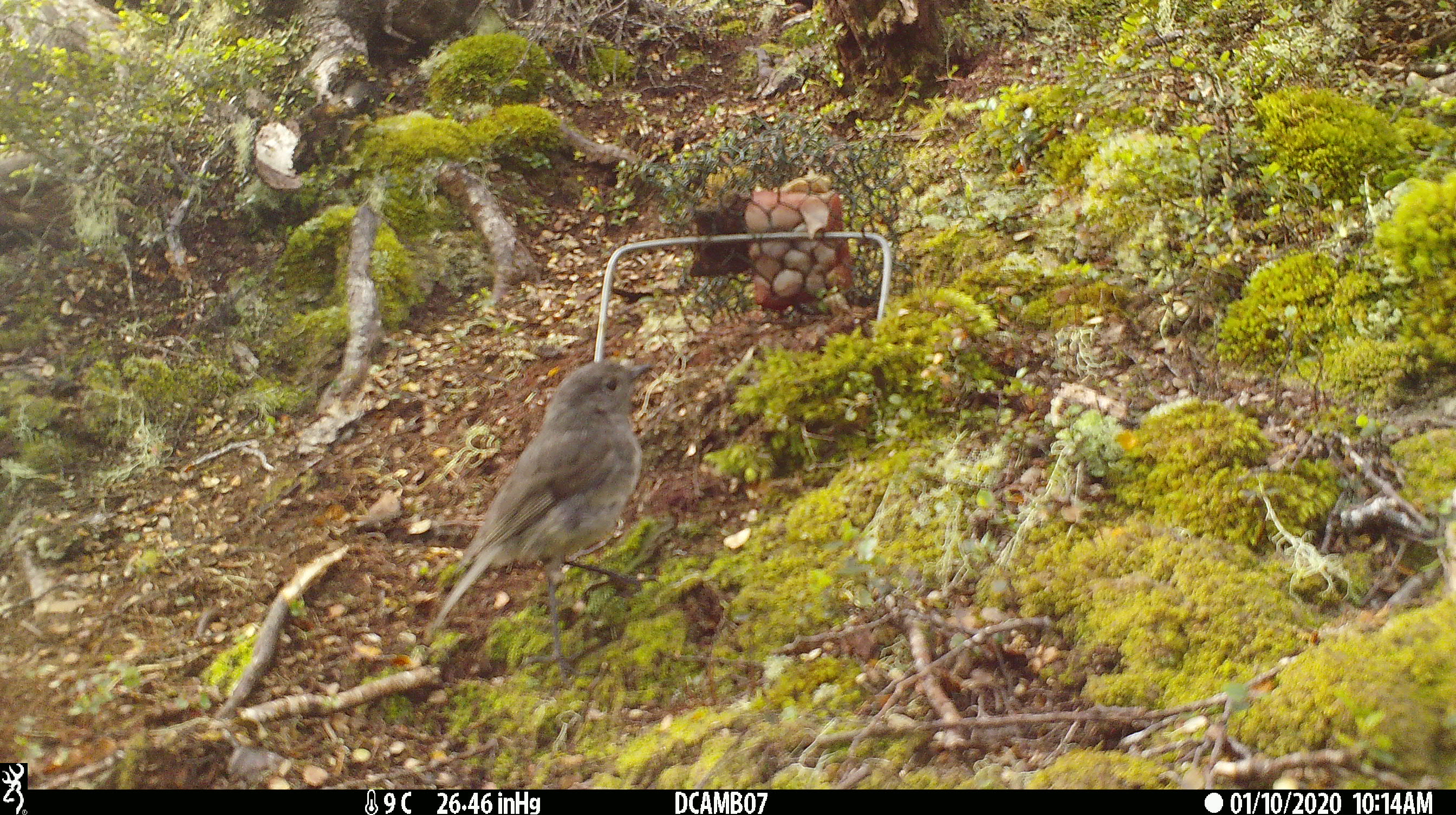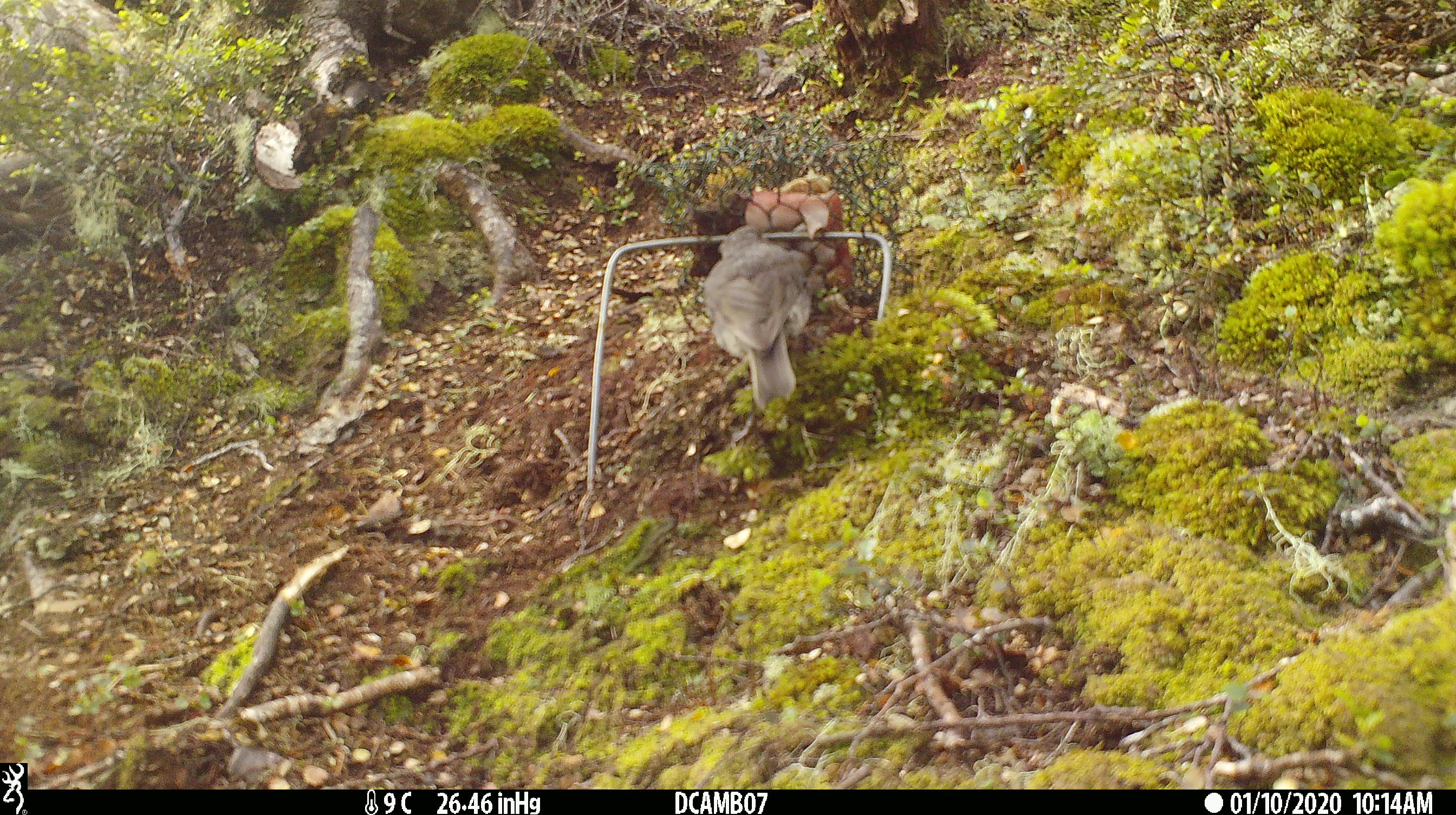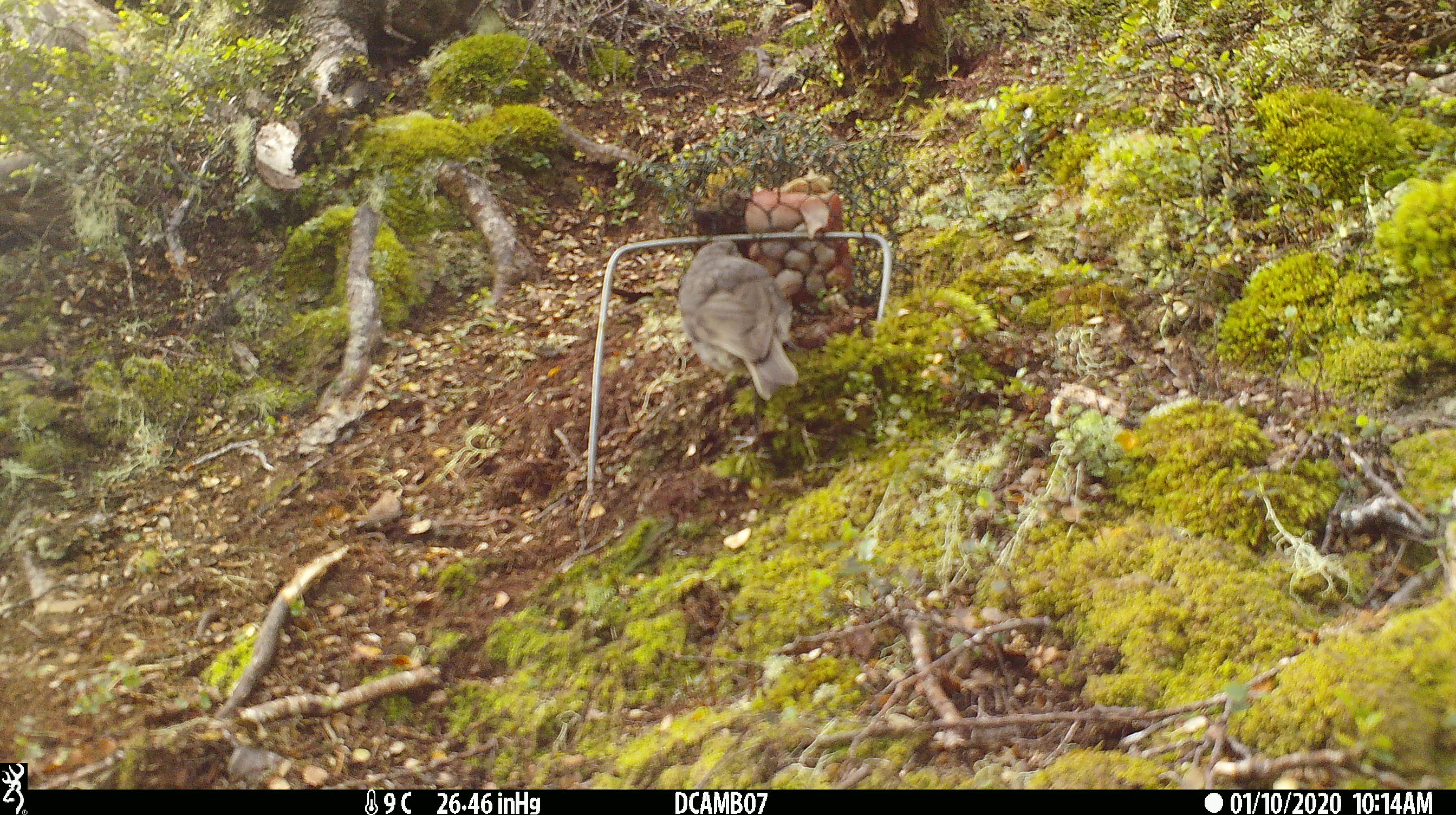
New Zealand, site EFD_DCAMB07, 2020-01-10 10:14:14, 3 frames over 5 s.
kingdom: Animalia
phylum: Chordata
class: Aves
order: Passeriformes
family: Petroicidae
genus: Petroica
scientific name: Petroica australis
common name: new zealand robin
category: robin